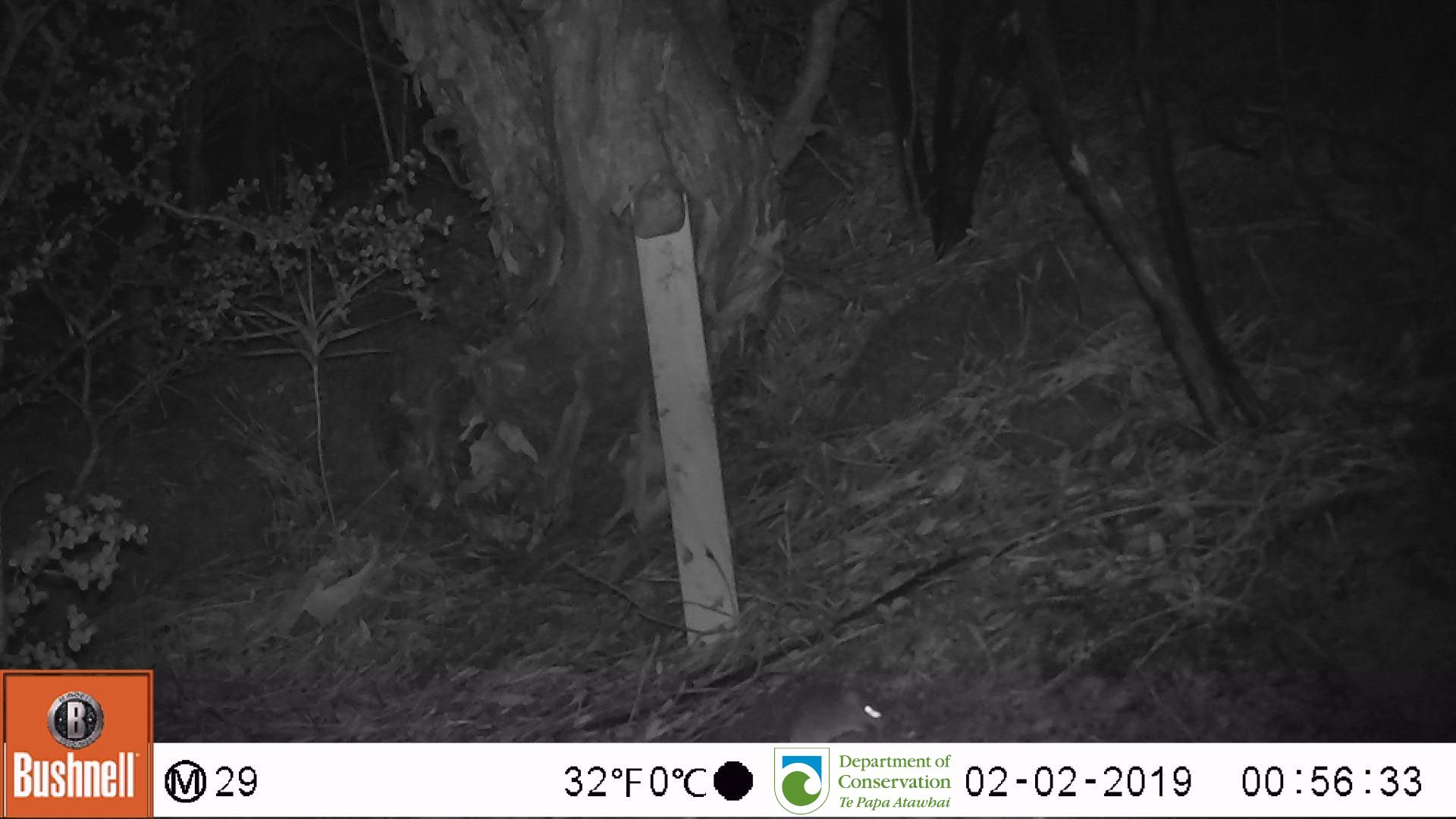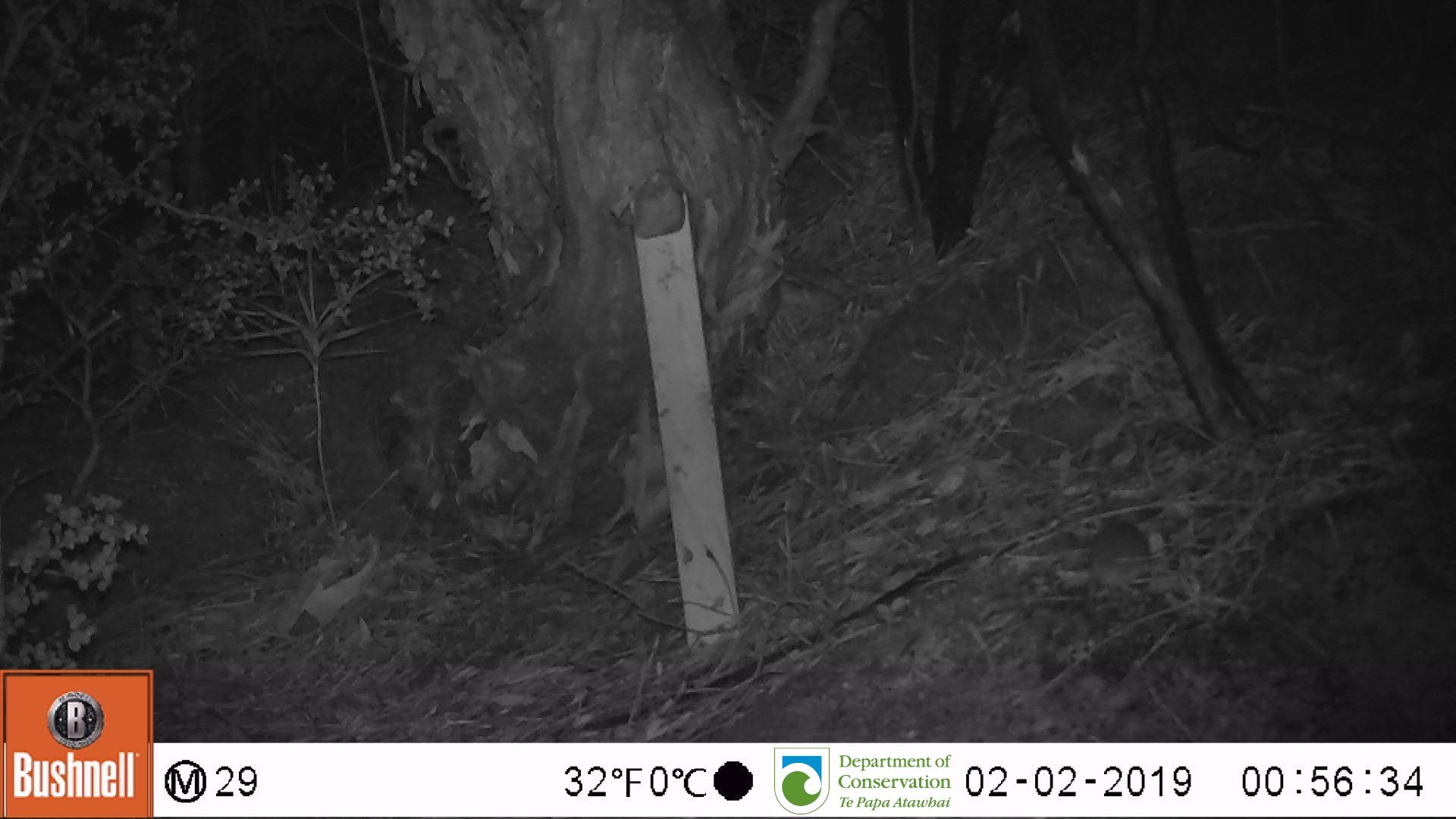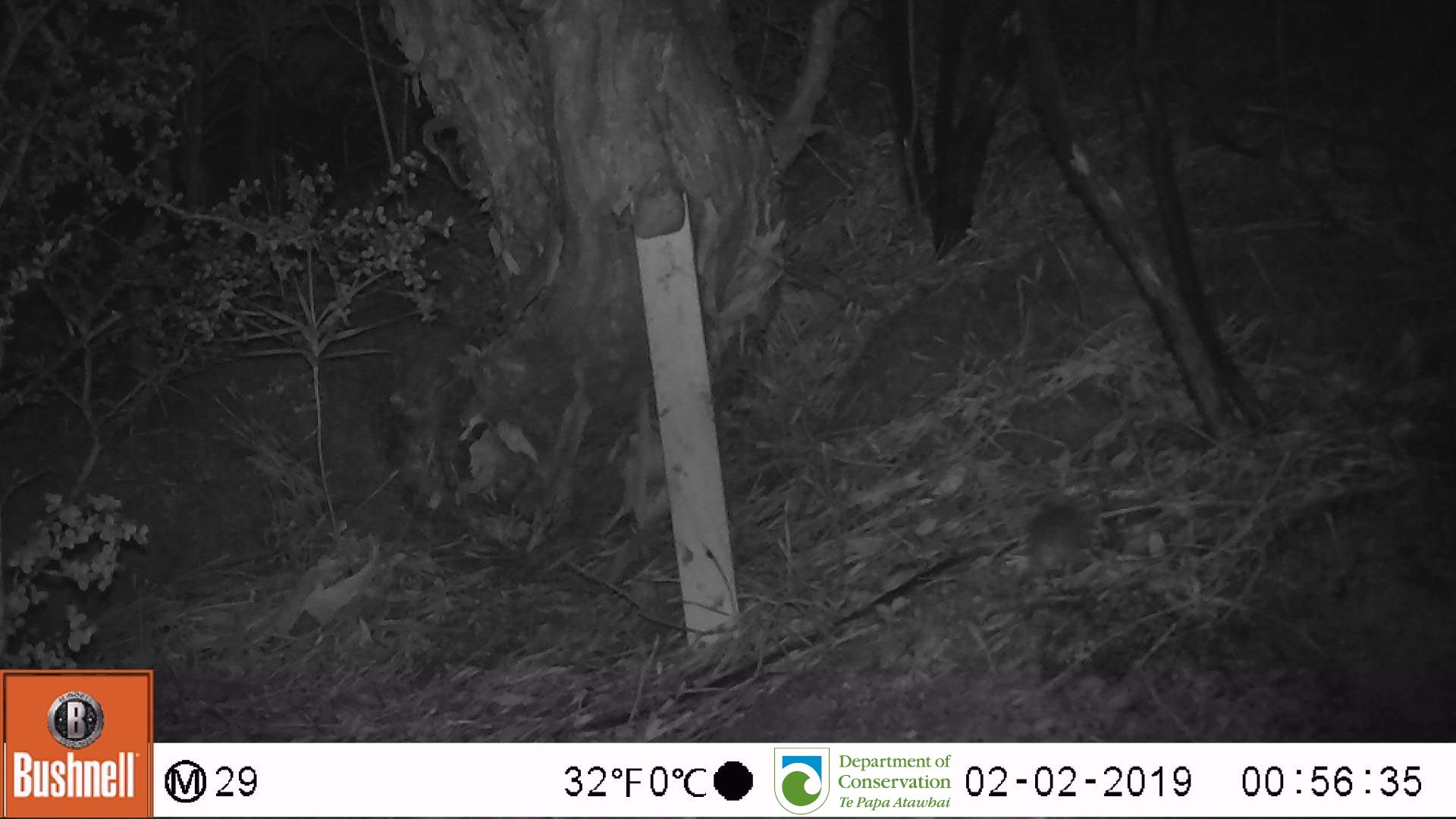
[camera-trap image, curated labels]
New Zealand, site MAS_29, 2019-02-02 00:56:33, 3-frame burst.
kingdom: Animalia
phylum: Chordata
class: Mammalia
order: Rodentia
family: Muridae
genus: Mus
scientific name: Mus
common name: mouse